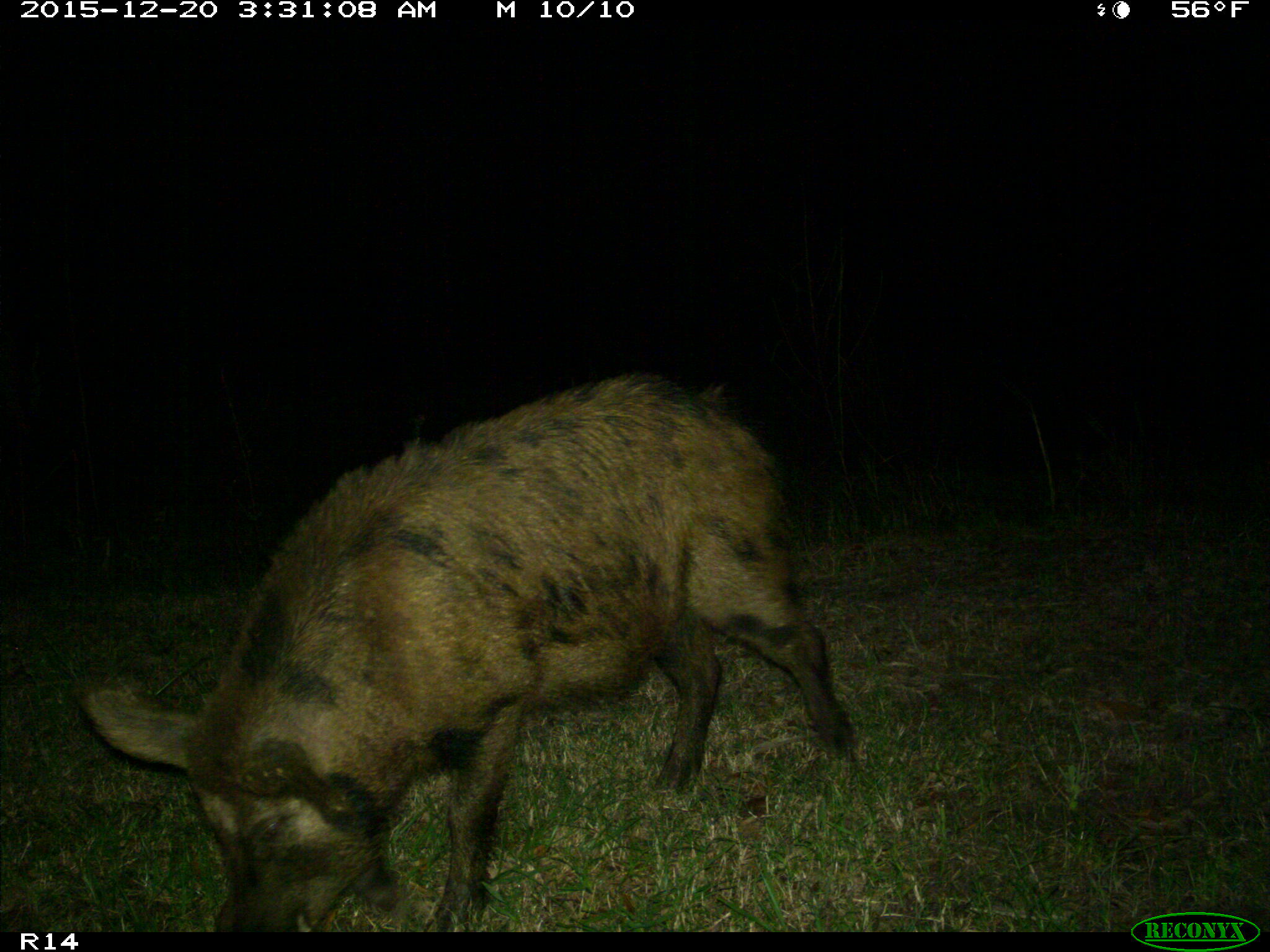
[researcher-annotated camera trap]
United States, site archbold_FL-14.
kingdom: Animalia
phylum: Chordata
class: Mammalia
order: Artiodactyla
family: Suidae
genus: Sus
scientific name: Sus scrofa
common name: wild boar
Sus scrofa (wild boar).